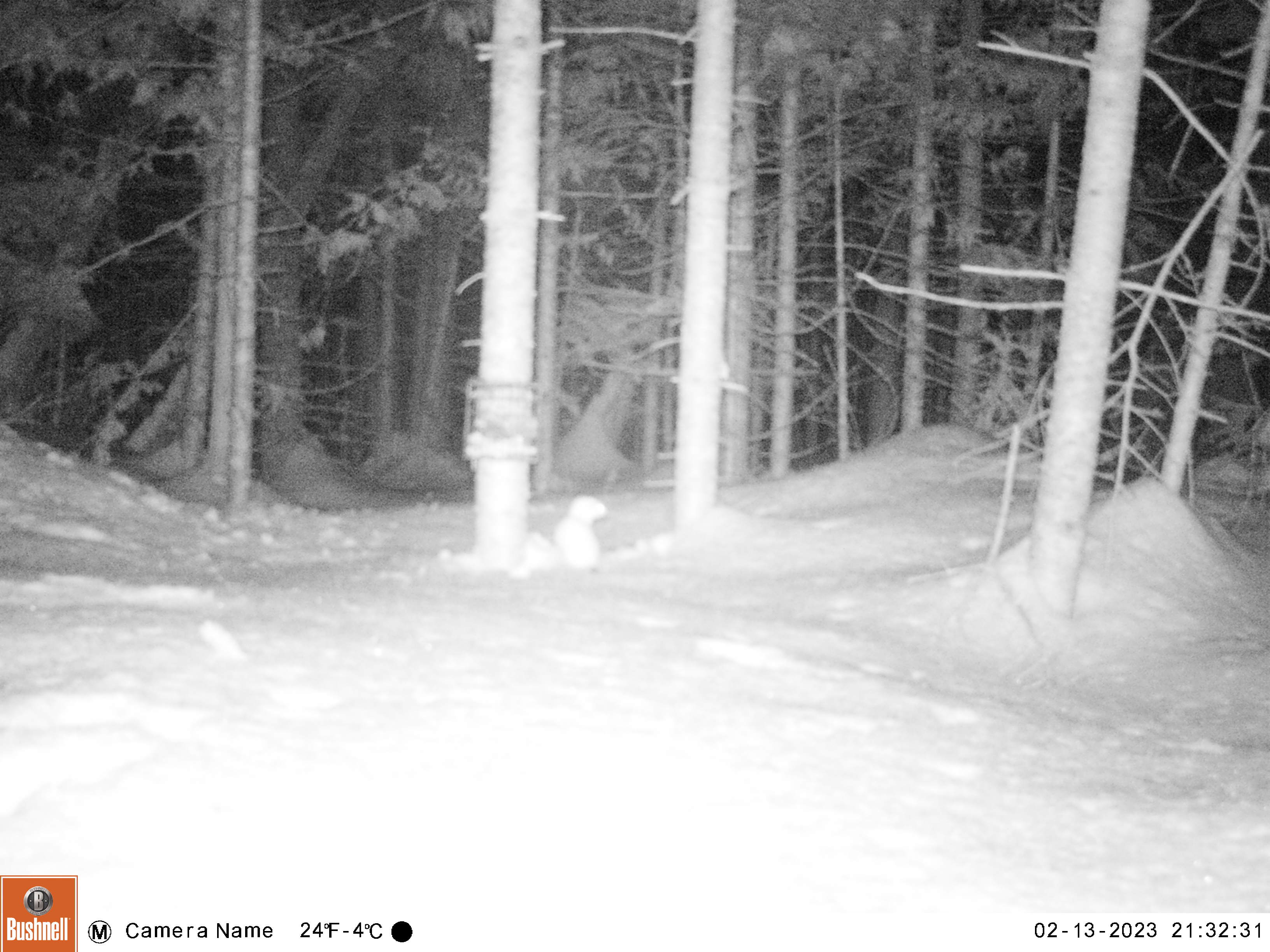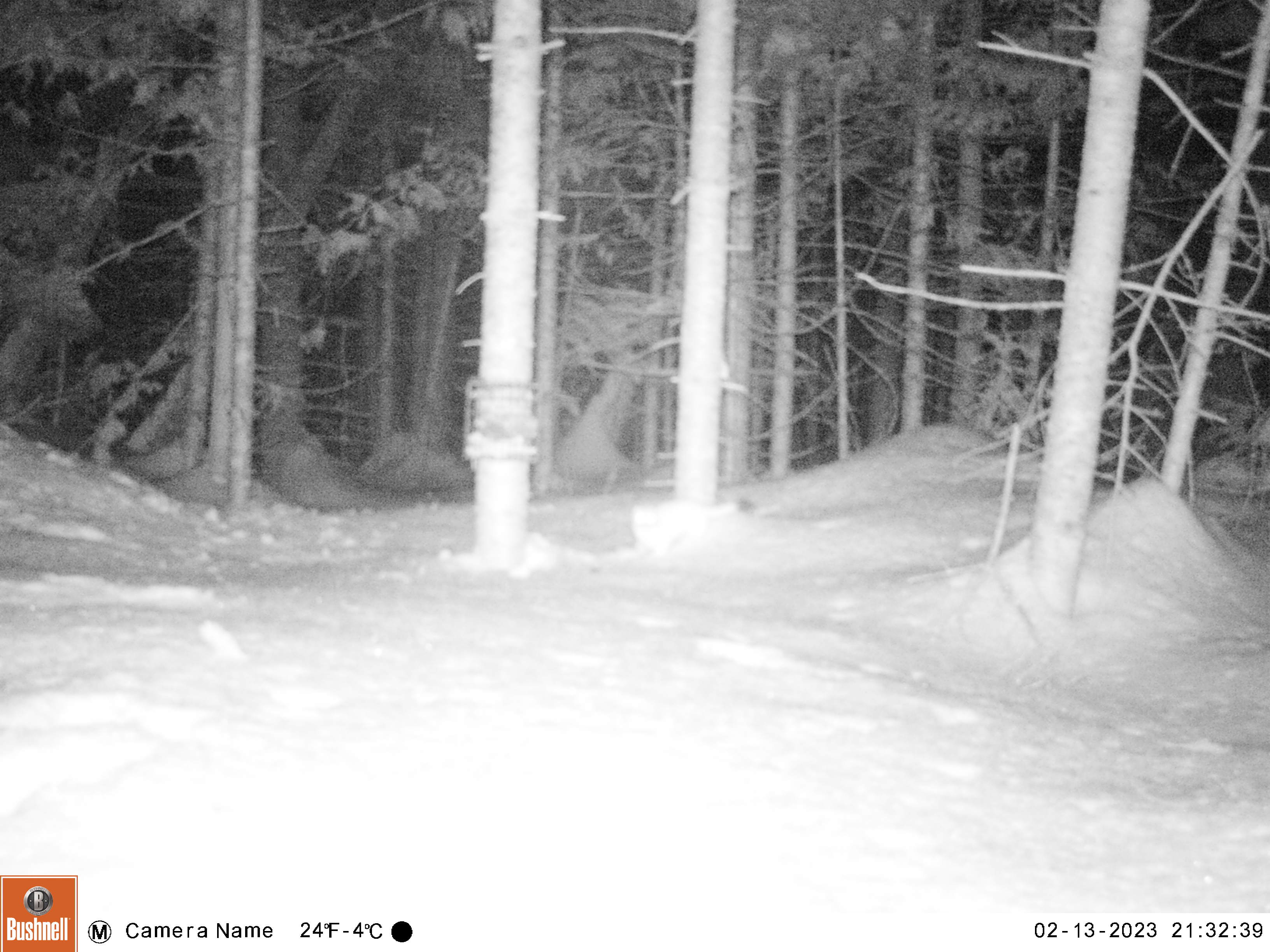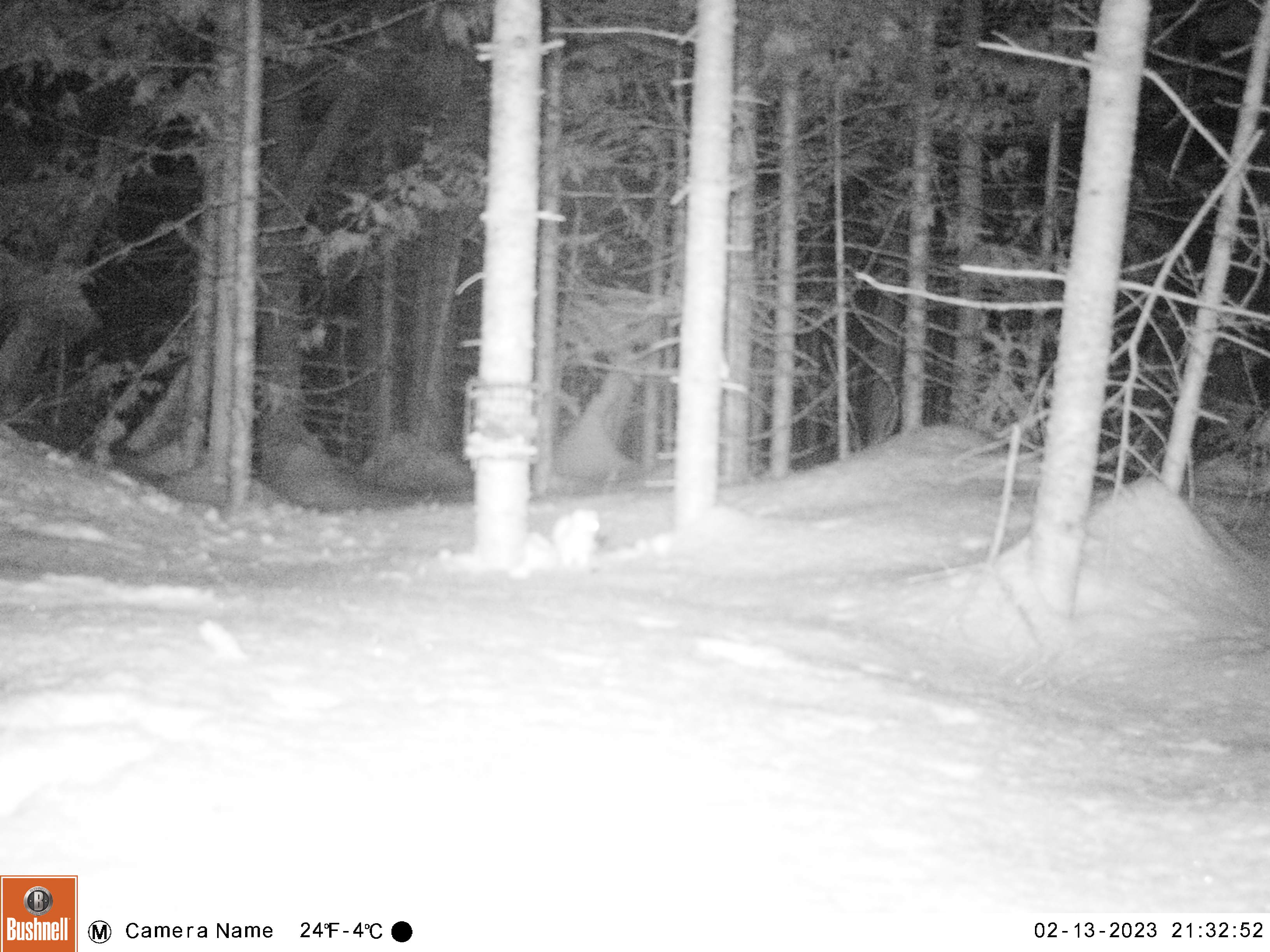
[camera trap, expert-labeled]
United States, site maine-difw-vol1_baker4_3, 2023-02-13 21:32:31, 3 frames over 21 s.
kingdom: Animalia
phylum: Chordata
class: Mammalia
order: Carnivora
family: Mustelidae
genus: Mustela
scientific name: Mustela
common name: weasel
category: weasel sp.